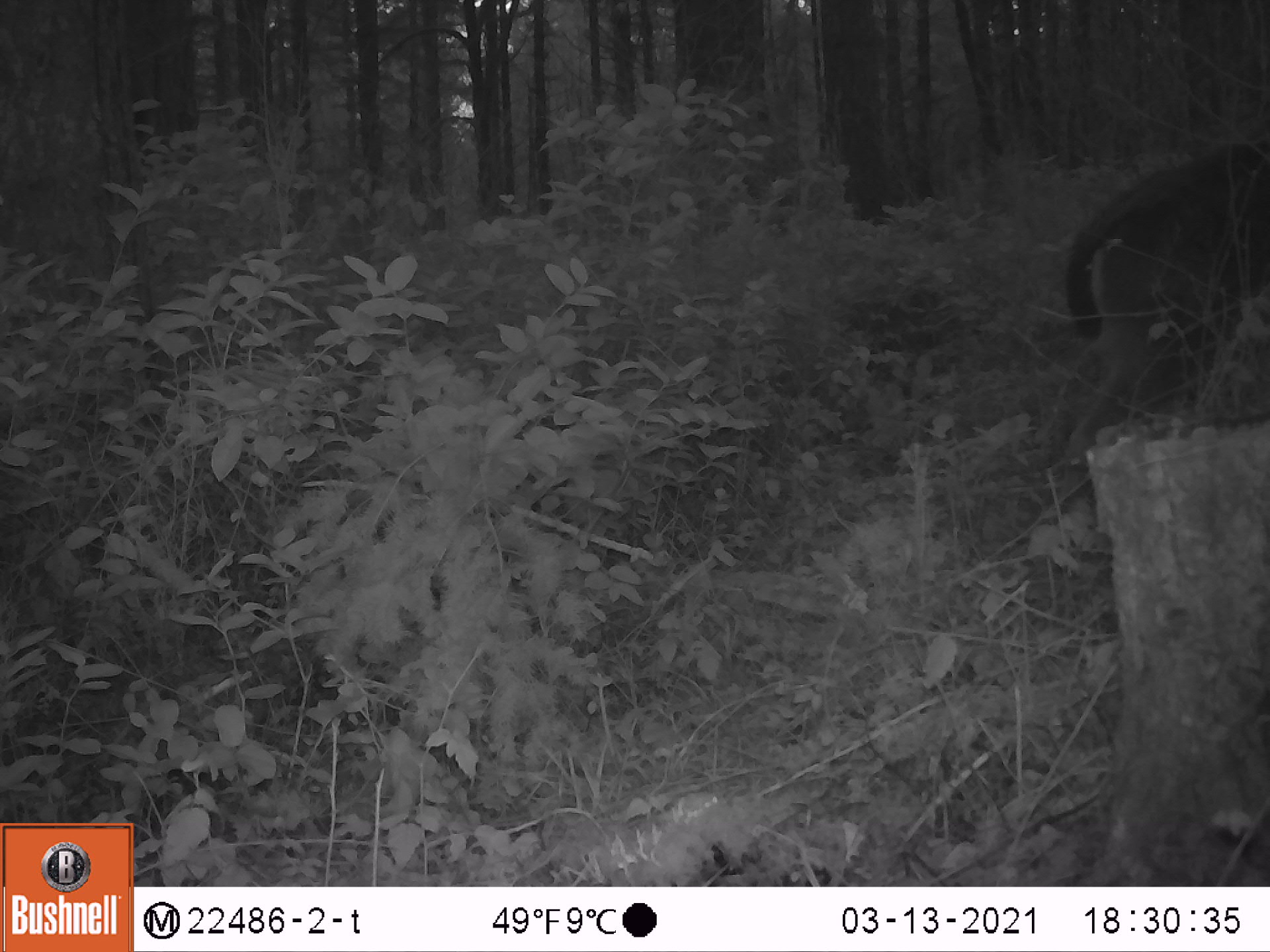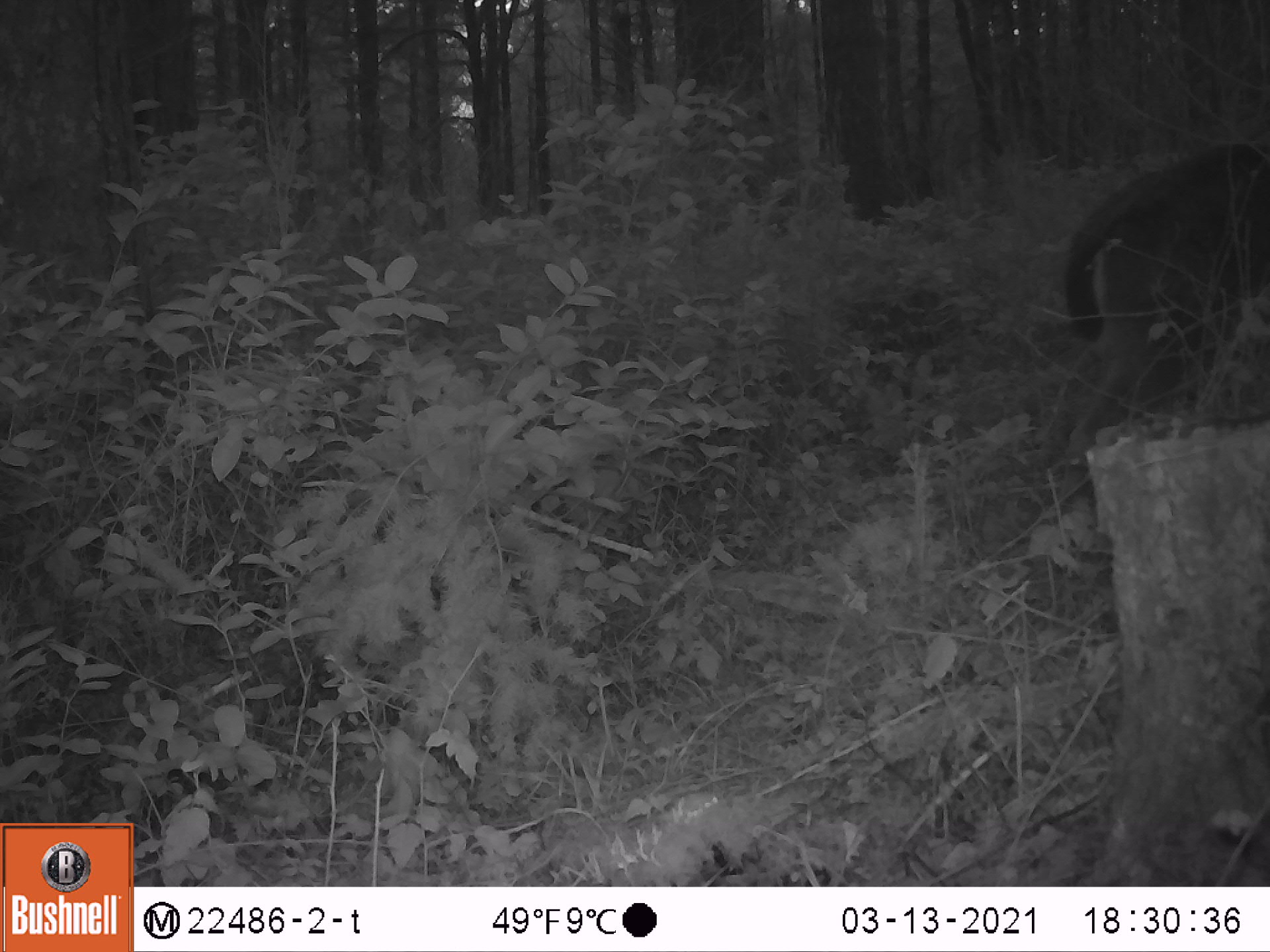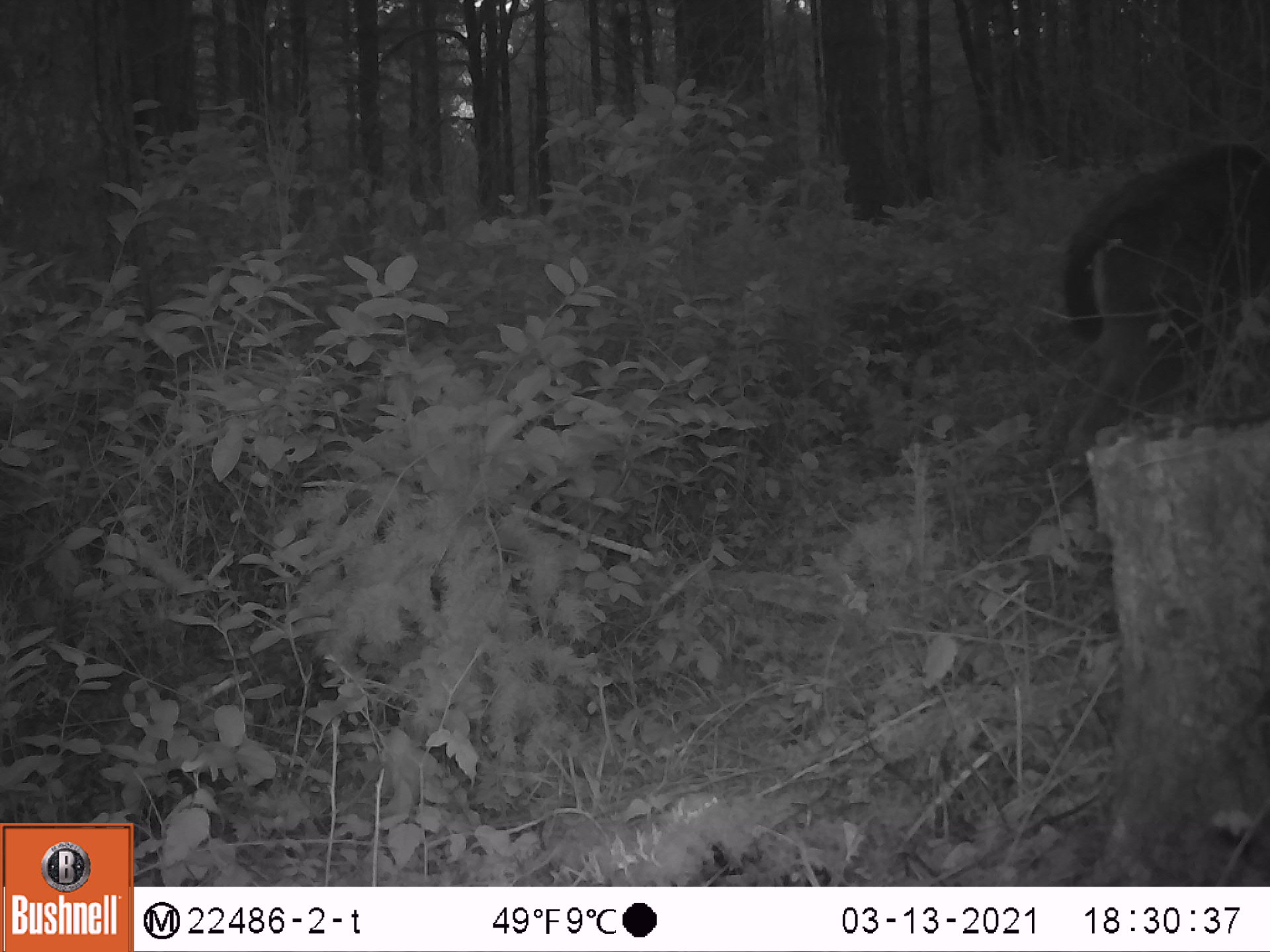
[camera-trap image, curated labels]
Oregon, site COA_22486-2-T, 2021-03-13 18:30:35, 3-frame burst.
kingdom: Animalia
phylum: Chordata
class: Mammalia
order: Artiodactyla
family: Cervidae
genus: Odocoileus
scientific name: Odocoileus hemionus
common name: black-tailed deer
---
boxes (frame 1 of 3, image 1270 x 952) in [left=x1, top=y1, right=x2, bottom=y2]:
black-tailed deer: [left=1029, top=125, right=1267, bottom=464]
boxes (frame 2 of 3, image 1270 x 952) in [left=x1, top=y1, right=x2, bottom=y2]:
black-tailed deer: [left=1036, top=133, right=1268, bottom=471]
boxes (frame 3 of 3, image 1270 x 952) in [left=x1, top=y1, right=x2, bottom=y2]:
black-tailed deer: [left=1045, top=137, right=1268, bottom=479]